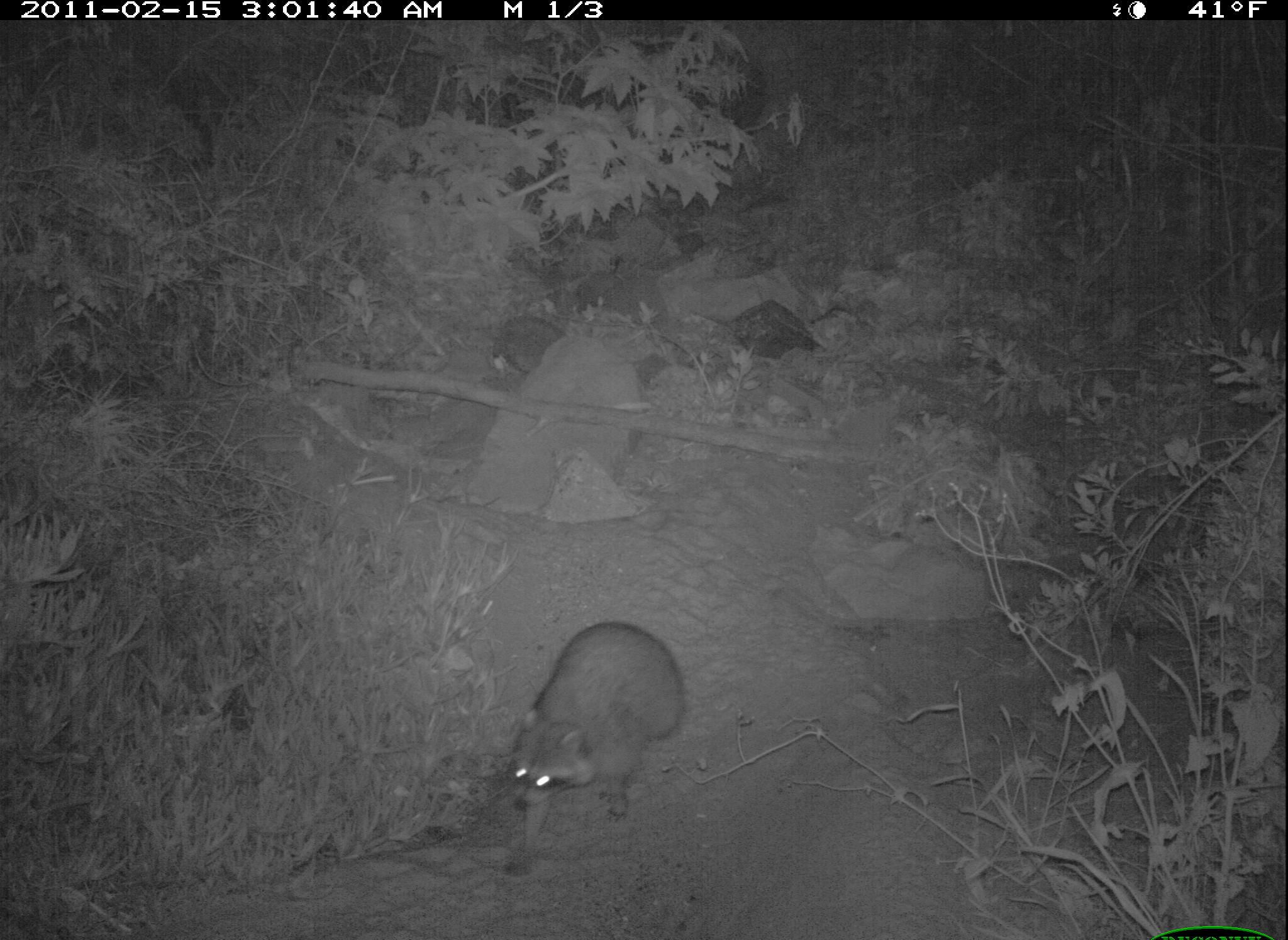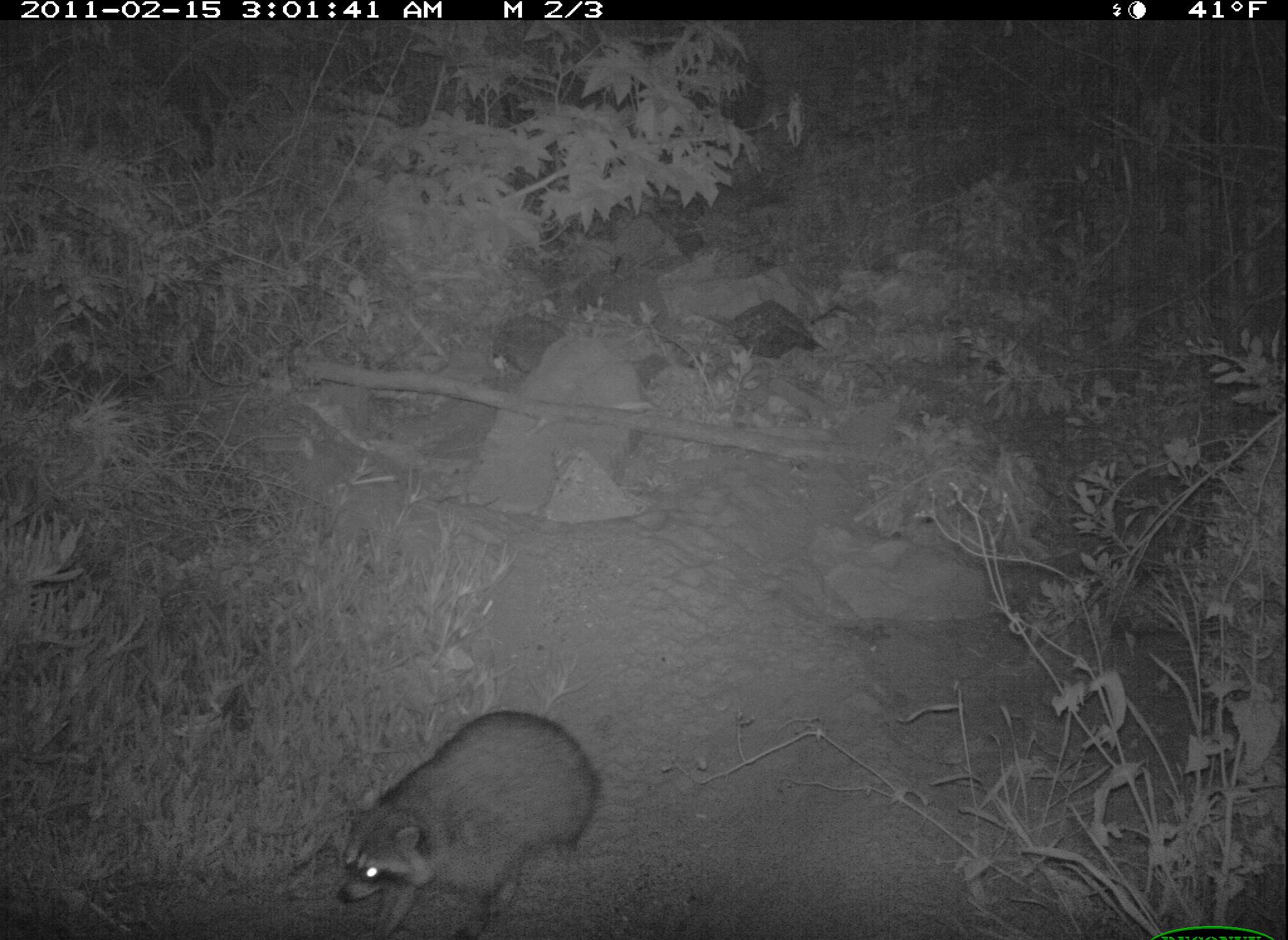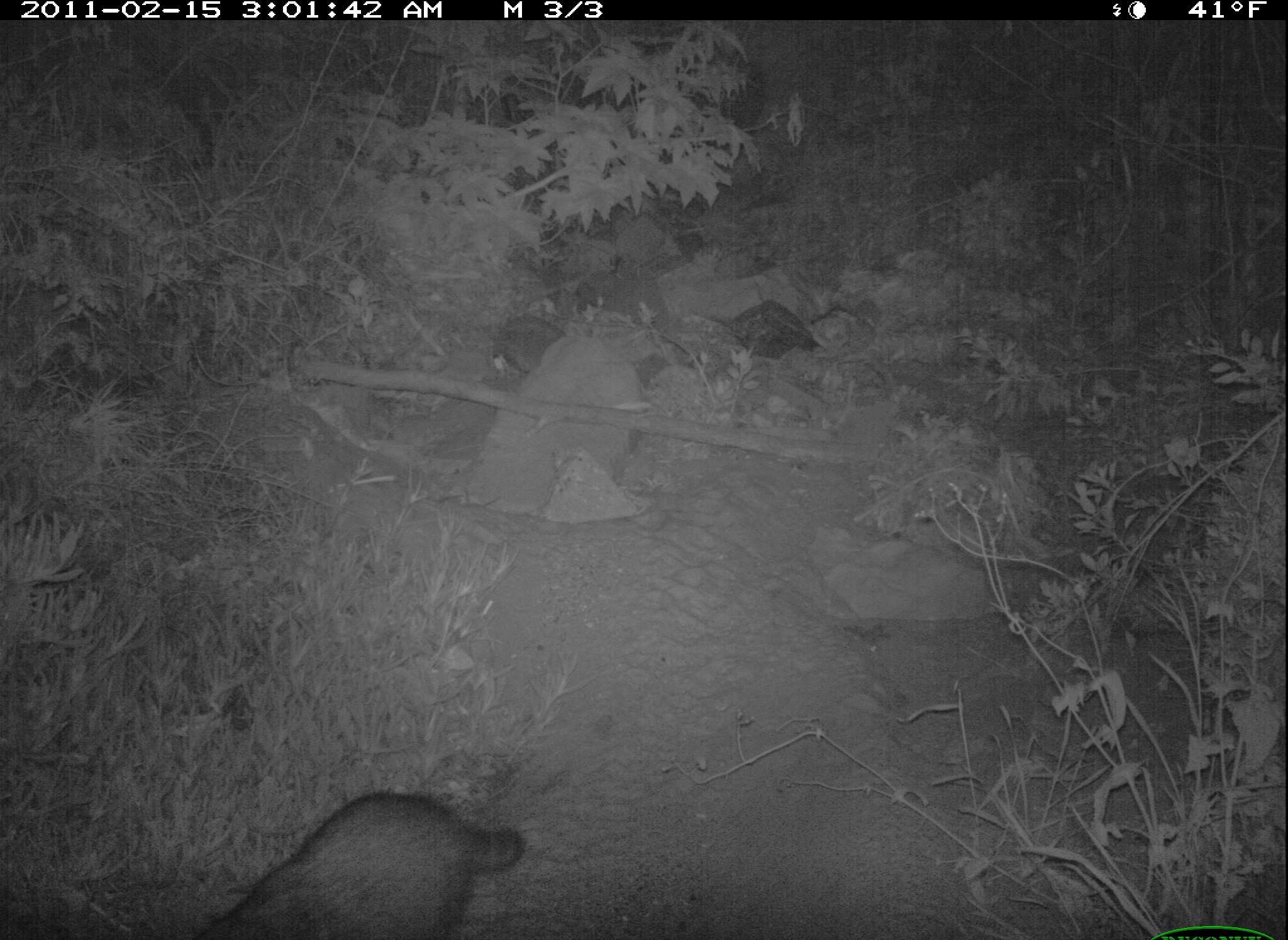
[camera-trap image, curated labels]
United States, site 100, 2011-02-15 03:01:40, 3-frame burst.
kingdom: Animalia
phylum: Chordata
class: Mammalia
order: Carnivora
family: Procyonidae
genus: Procyon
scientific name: Procyon lotor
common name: raccoon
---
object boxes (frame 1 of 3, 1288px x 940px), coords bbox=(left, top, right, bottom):
raccoon: bbox=(491, 599, 702, 894)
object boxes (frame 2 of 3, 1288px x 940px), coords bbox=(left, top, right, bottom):
raccoon: bbox=(328, 683, 612, 937)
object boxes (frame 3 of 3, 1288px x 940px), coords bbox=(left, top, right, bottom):
raccoon: bbox=(187, 784, 535, 940)